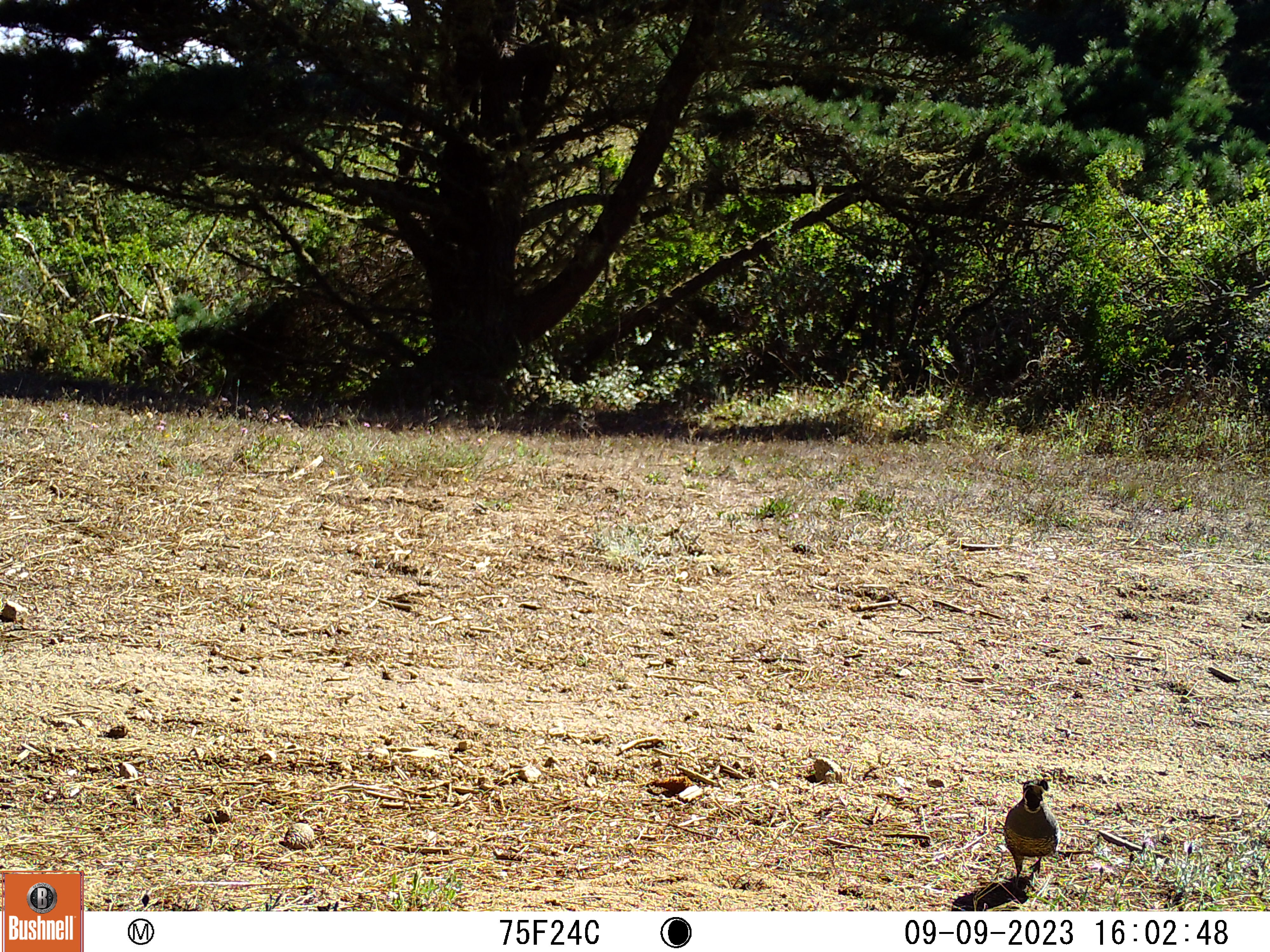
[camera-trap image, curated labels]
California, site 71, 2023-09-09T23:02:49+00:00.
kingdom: Animalia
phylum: Chordata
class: Aves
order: Galliformes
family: Odontophoridae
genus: Callipepla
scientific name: Callipepla californica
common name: california quail